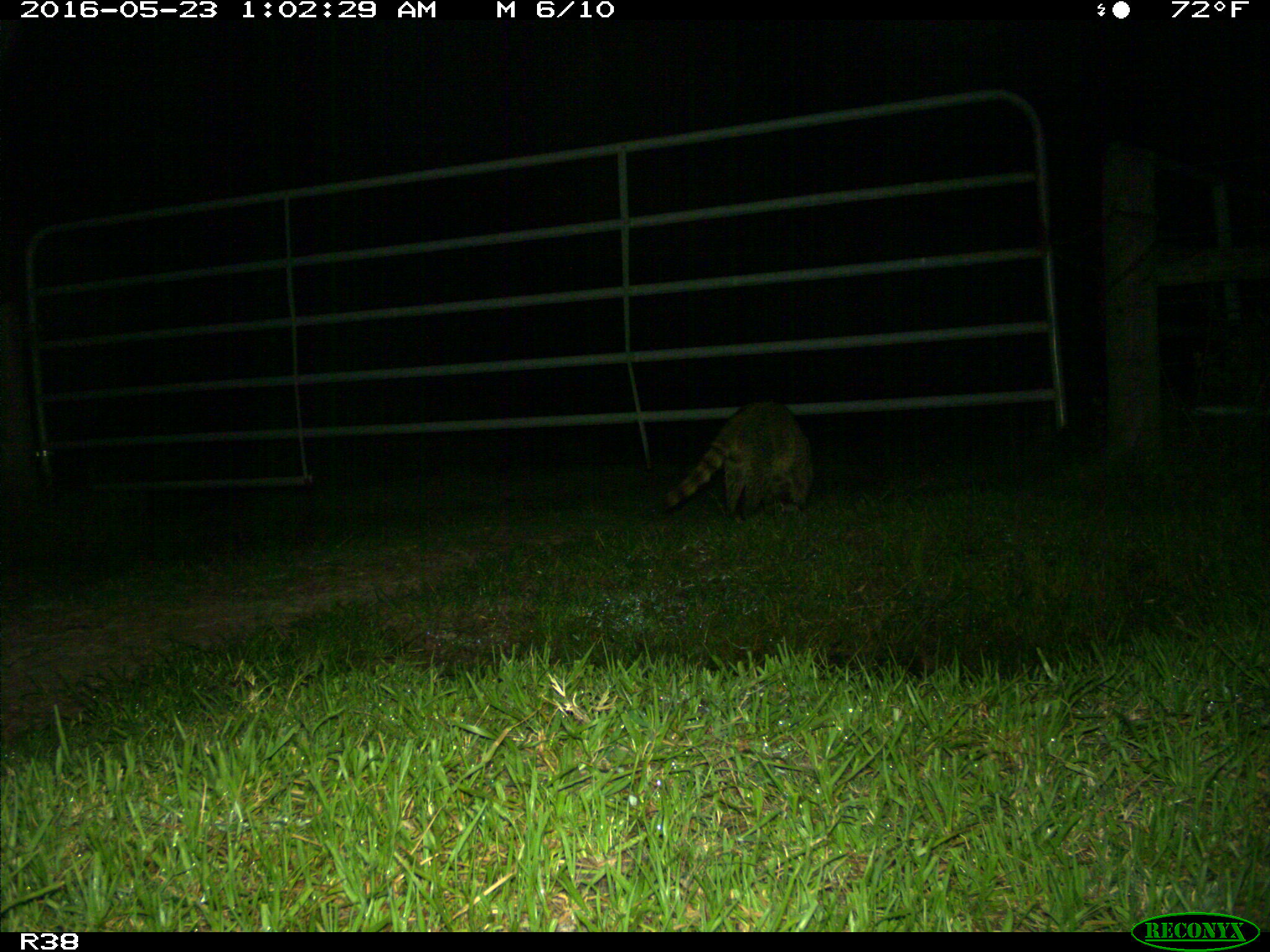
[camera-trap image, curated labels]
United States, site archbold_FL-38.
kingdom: Animalia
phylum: Chordata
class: Mammalia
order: Carnivora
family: Procyonidae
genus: Procyon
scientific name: Procyon lotor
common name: common raccoon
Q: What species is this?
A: Procyon lotor (common raccoon).